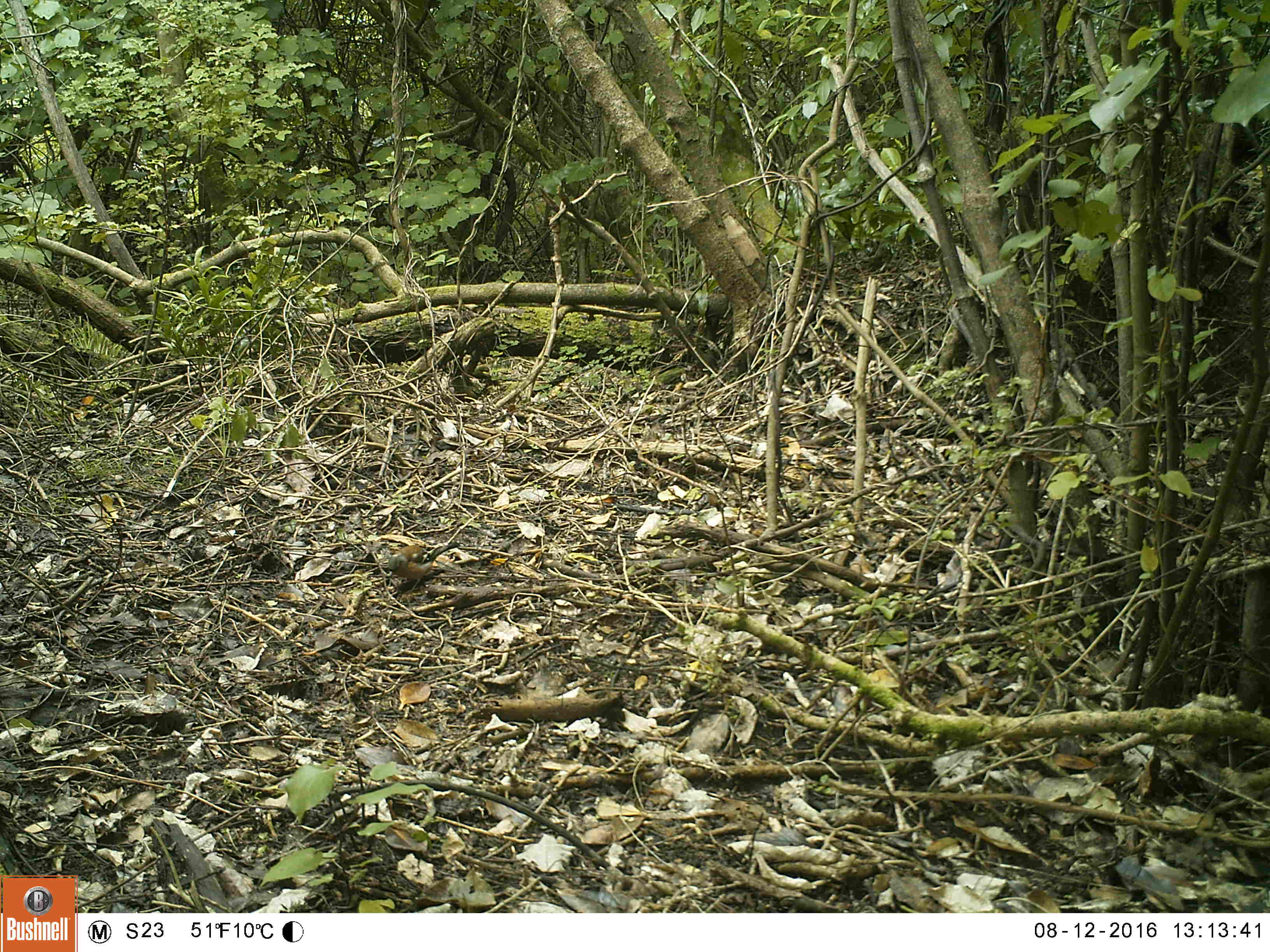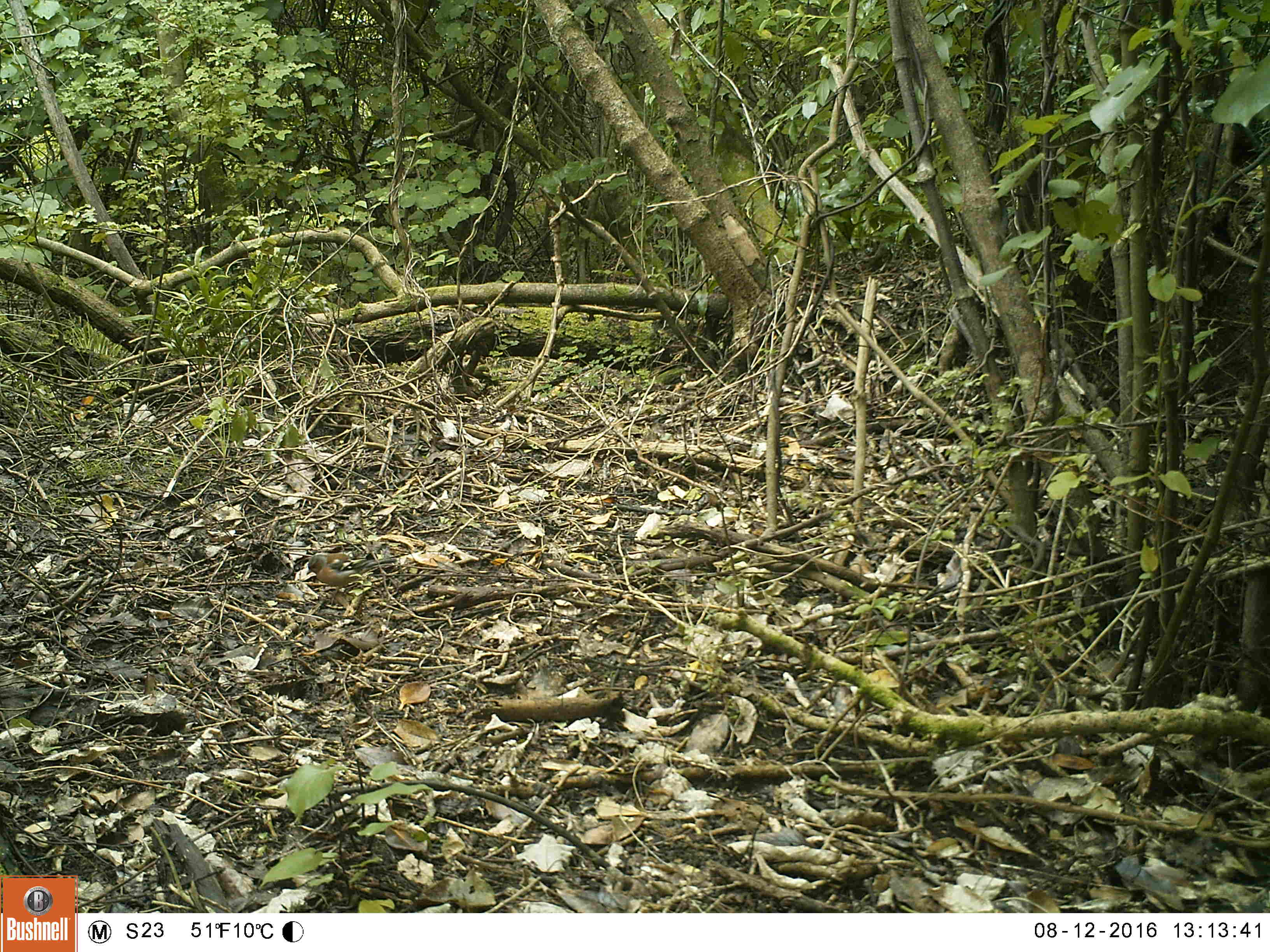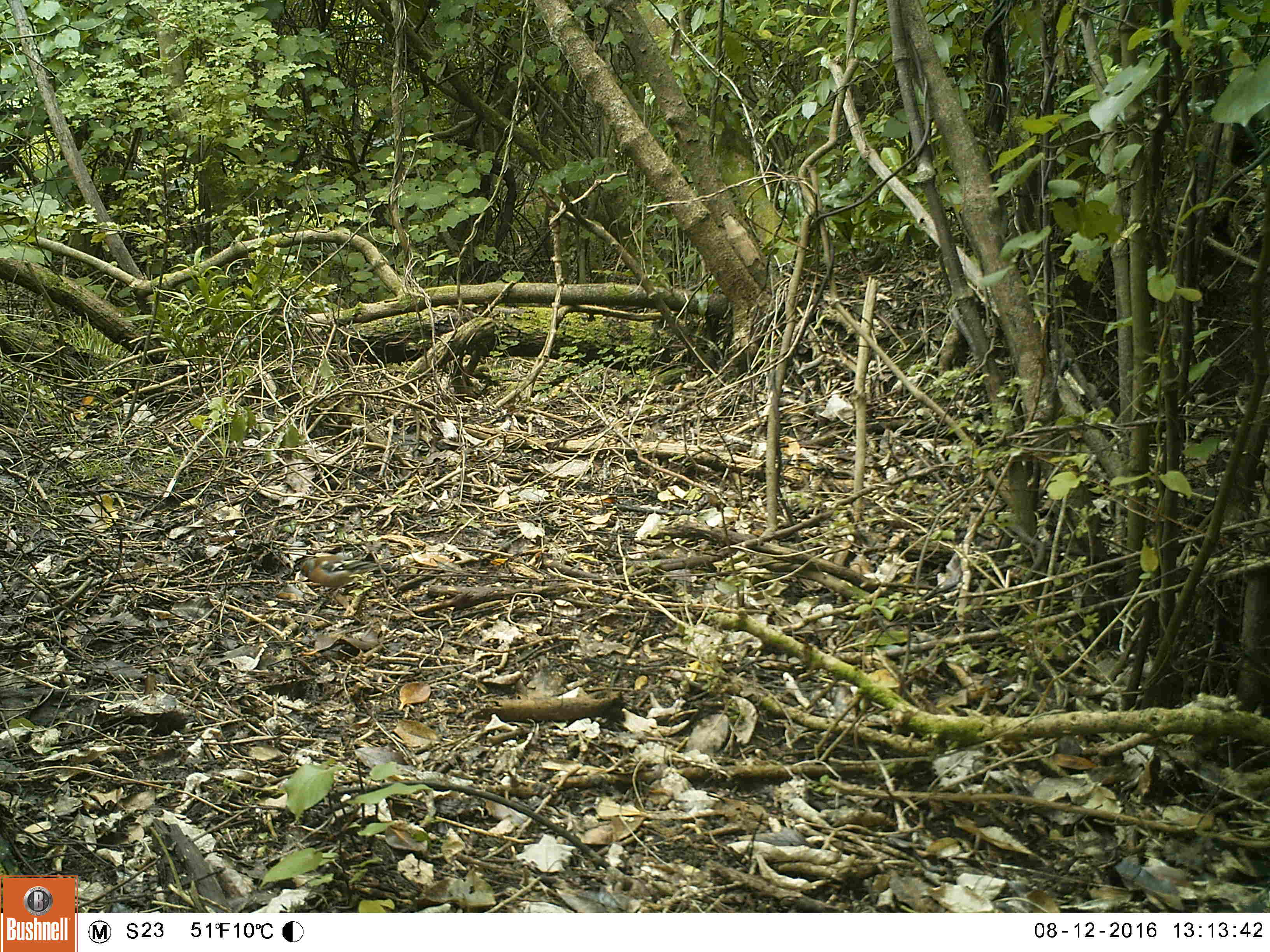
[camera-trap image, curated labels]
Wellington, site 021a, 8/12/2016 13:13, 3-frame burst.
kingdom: Animalia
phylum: Chordata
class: Aves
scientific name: Aves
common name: bird